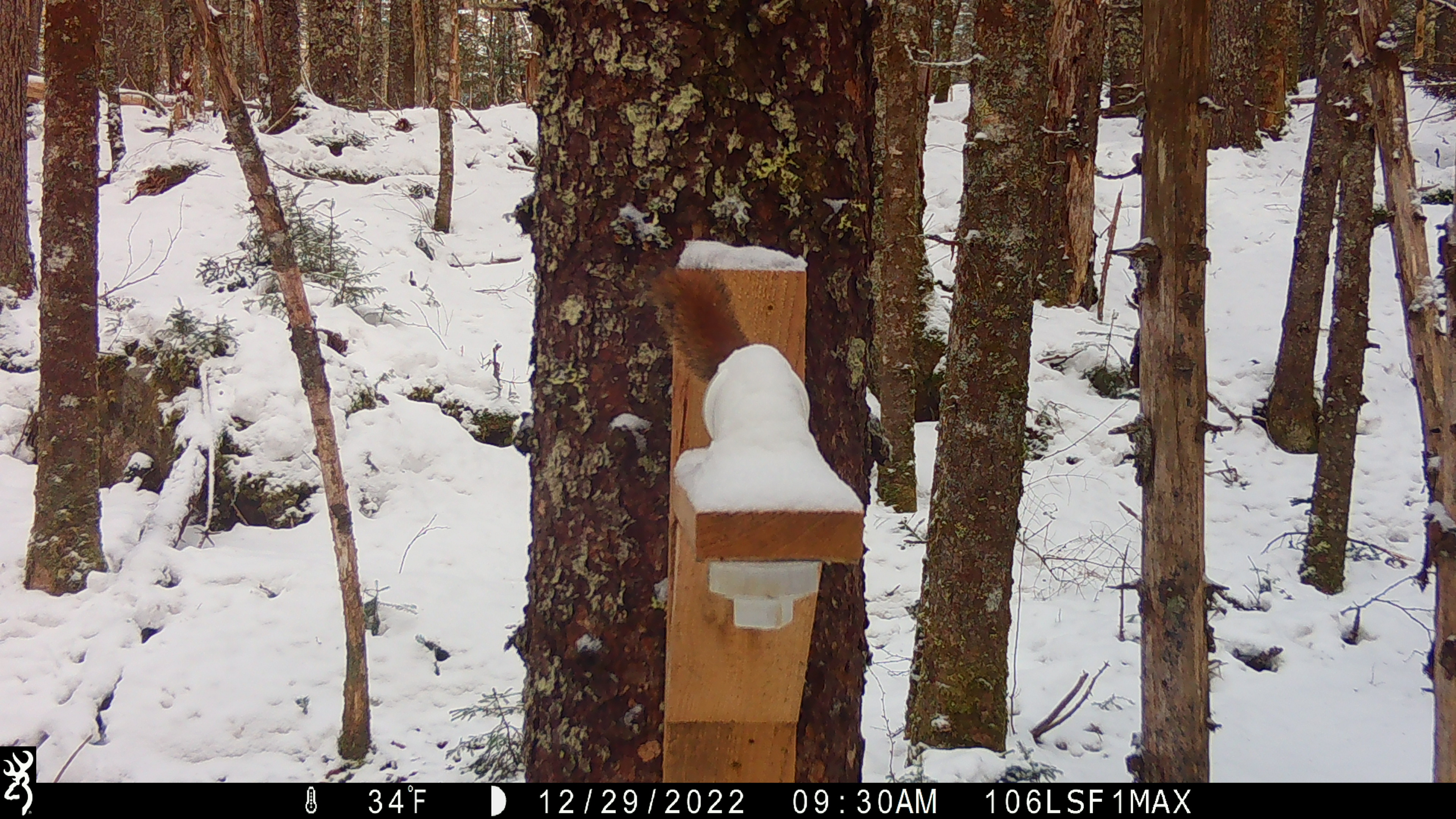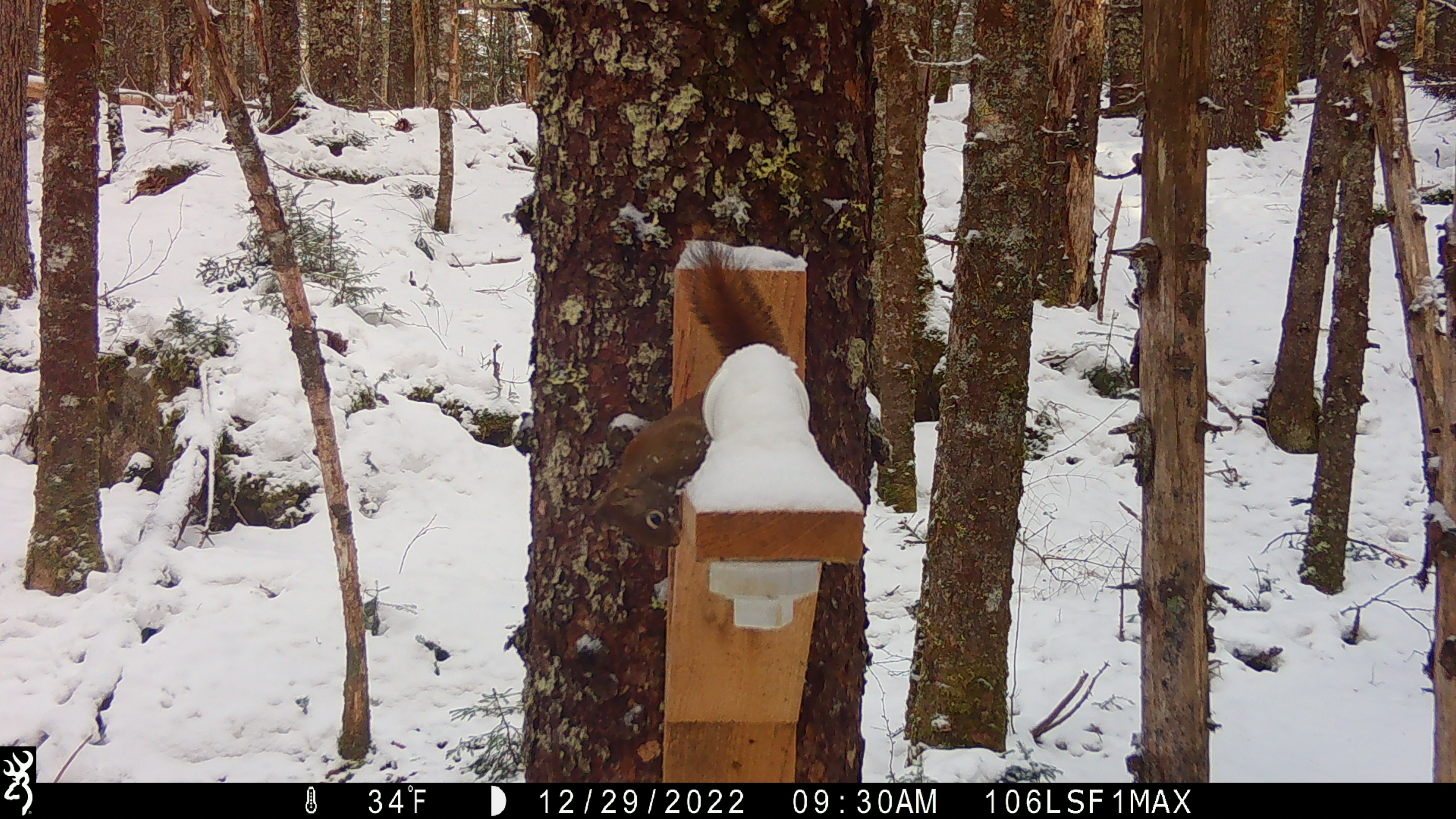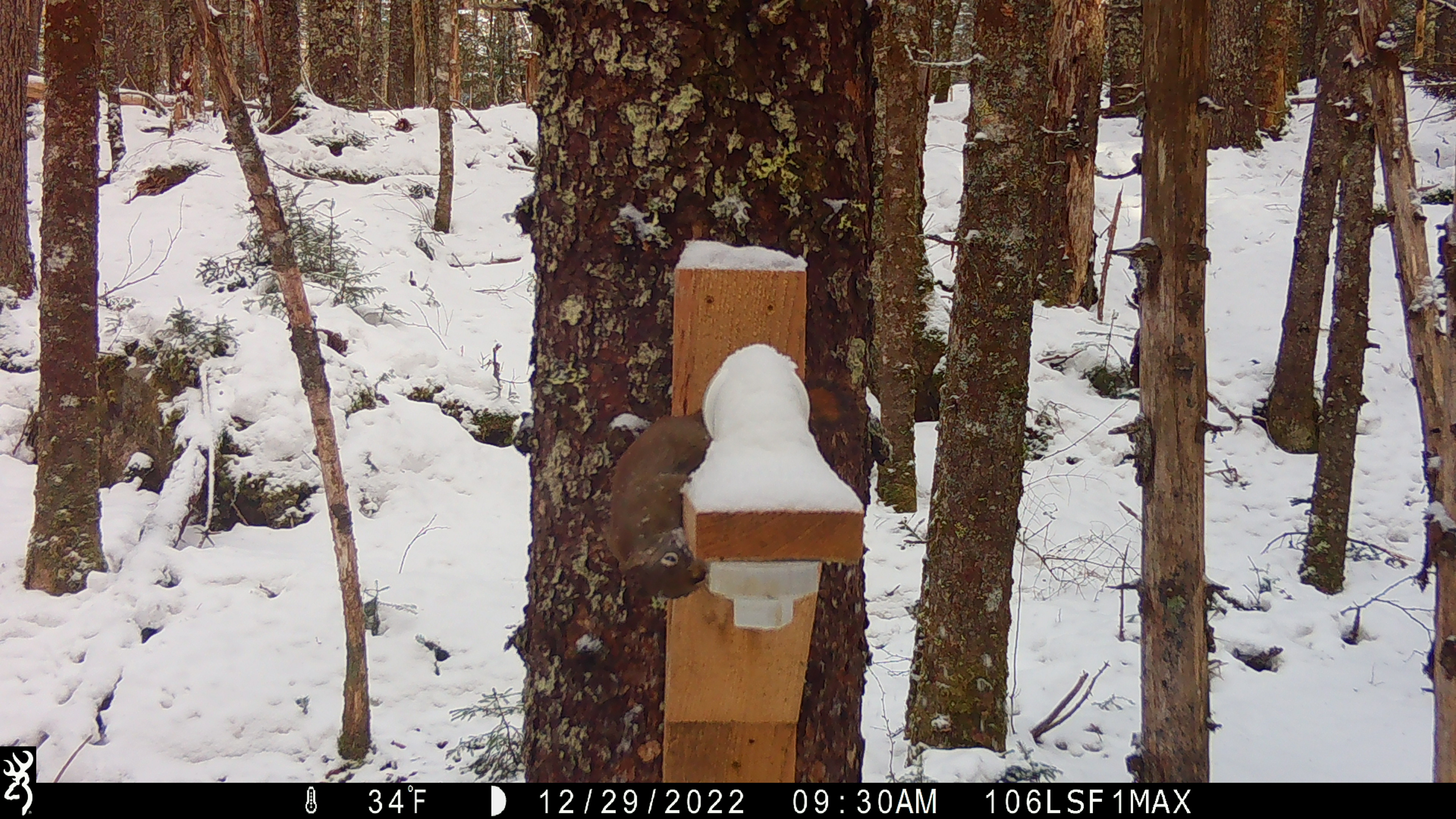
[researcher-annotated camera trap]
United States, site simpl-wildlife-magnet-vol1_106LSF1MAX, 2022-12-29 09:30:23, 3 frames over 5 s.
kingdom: Animalia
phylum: Chordata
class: Mammalia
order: Rodentia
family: Sciuridae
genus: Tamiasciurus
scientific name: Tamiasciurus hudsonicus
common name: red squirrel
Red squirrel (Tamiasciurus hudsonicus).